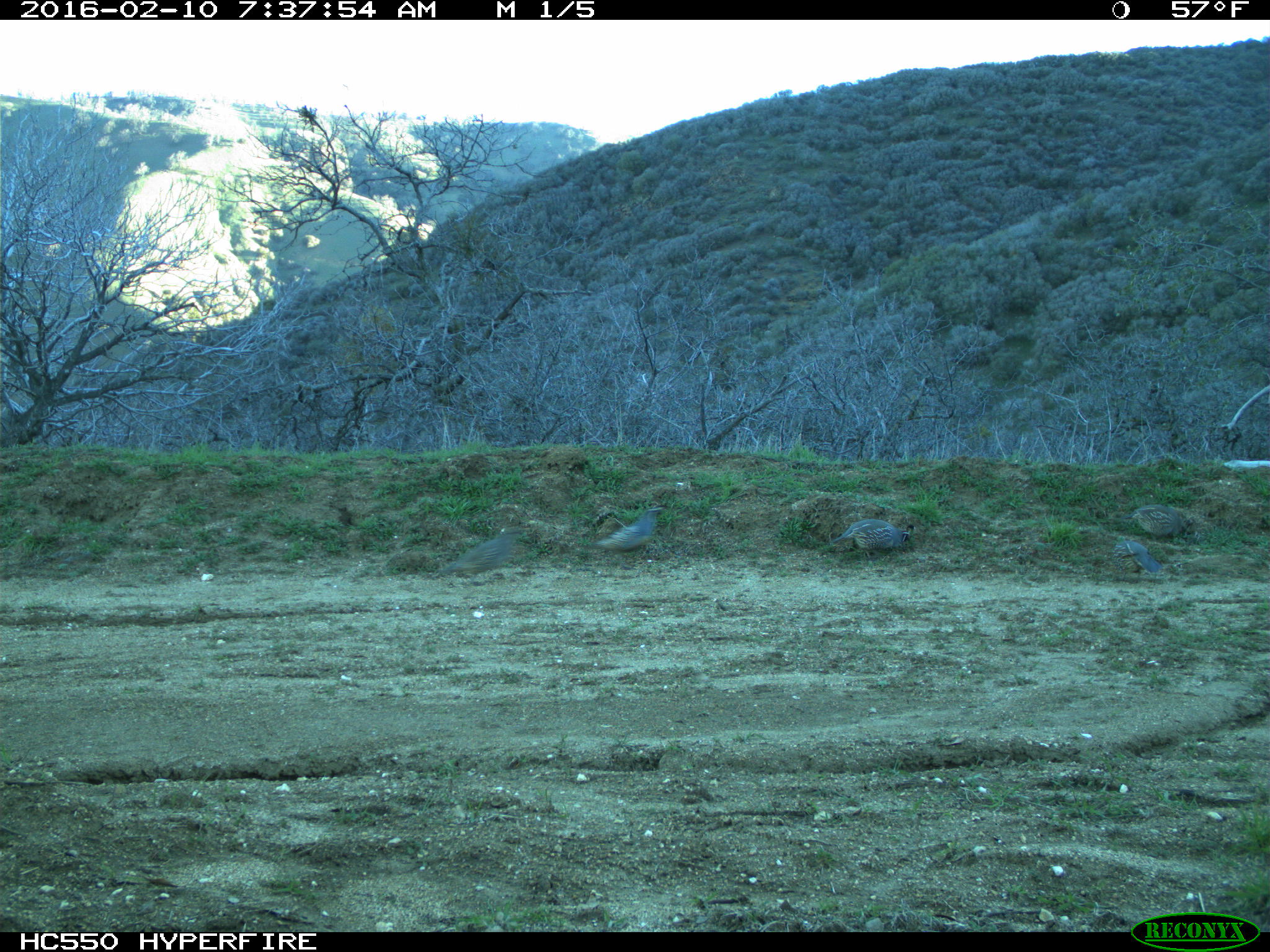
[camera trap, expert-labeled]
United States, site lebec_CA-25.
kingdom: Animalia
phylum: Chordata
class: Aves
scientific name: Aves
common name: birds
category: unidentified bird